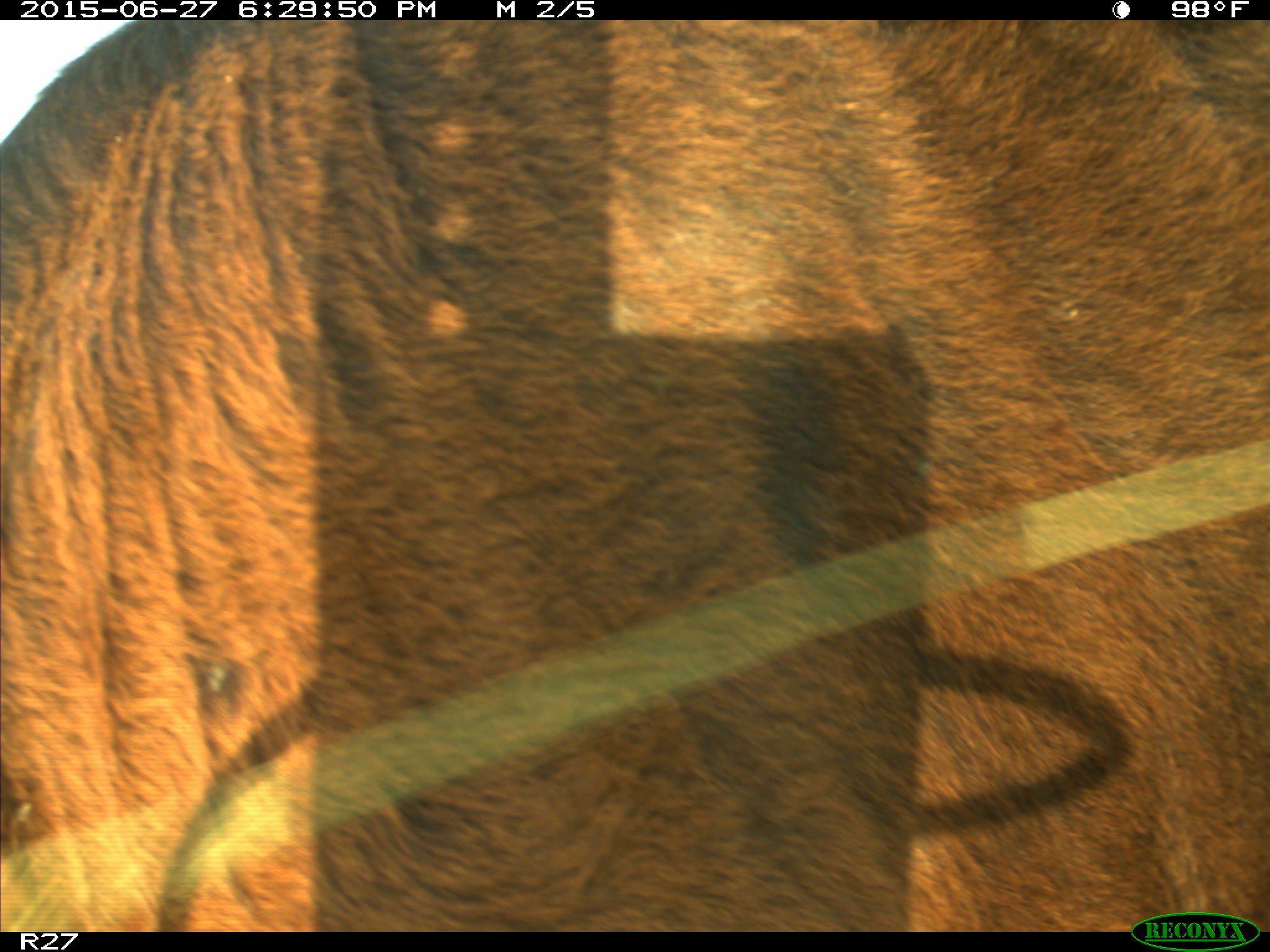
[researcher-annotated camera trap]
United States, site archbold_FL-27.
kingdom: Animalia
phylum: Chordata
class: Mammalia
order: Artiodactyla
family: Bovidae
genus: Bos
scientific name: Bos taurus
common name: domestic cow